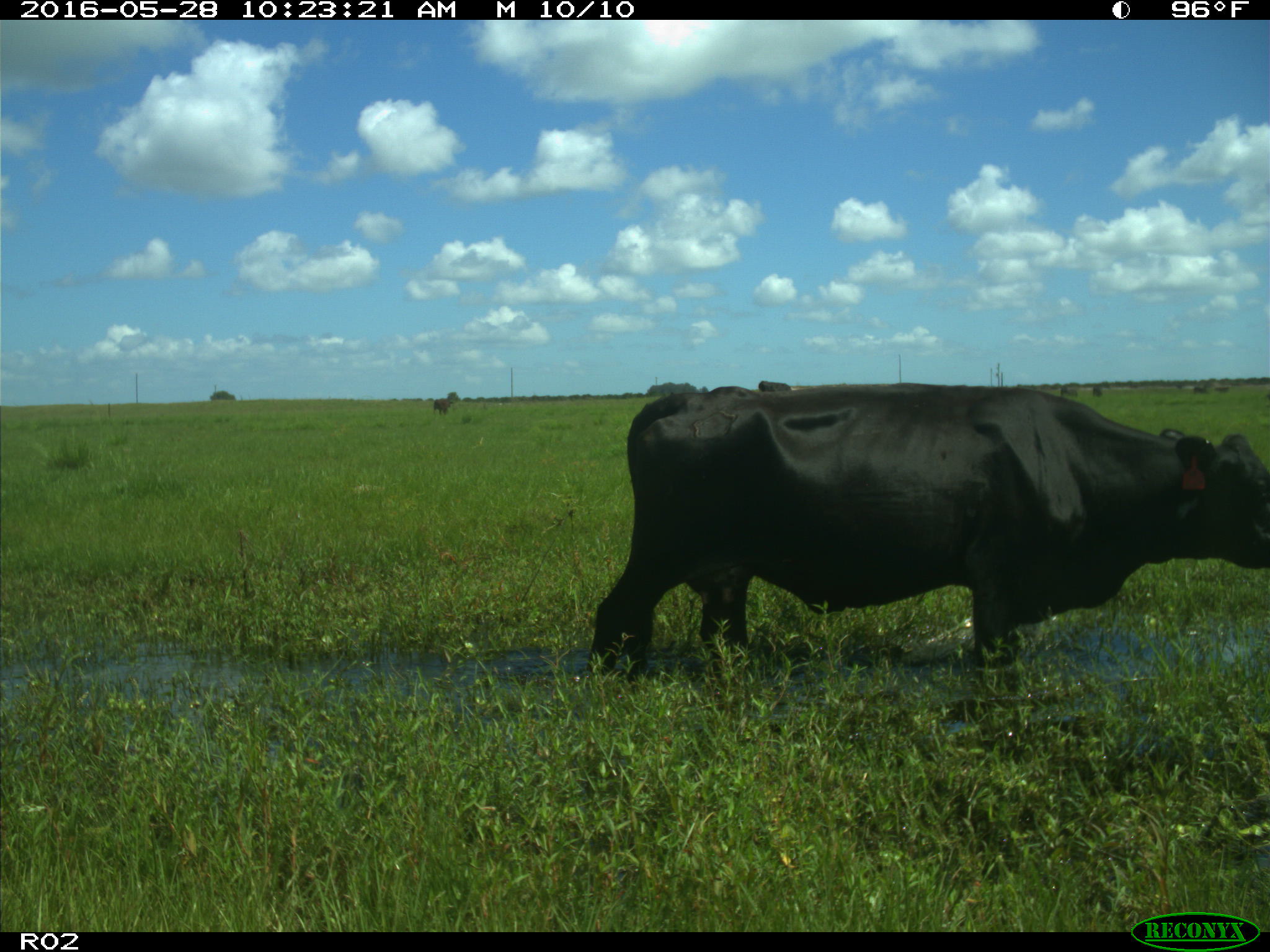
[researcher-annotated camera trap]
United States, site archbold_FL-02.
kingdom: Animalia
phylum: Chordata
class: Mammalia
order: Artiodactyla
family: Bovidae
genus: Bos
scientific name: Bos taurus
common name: domestic cow